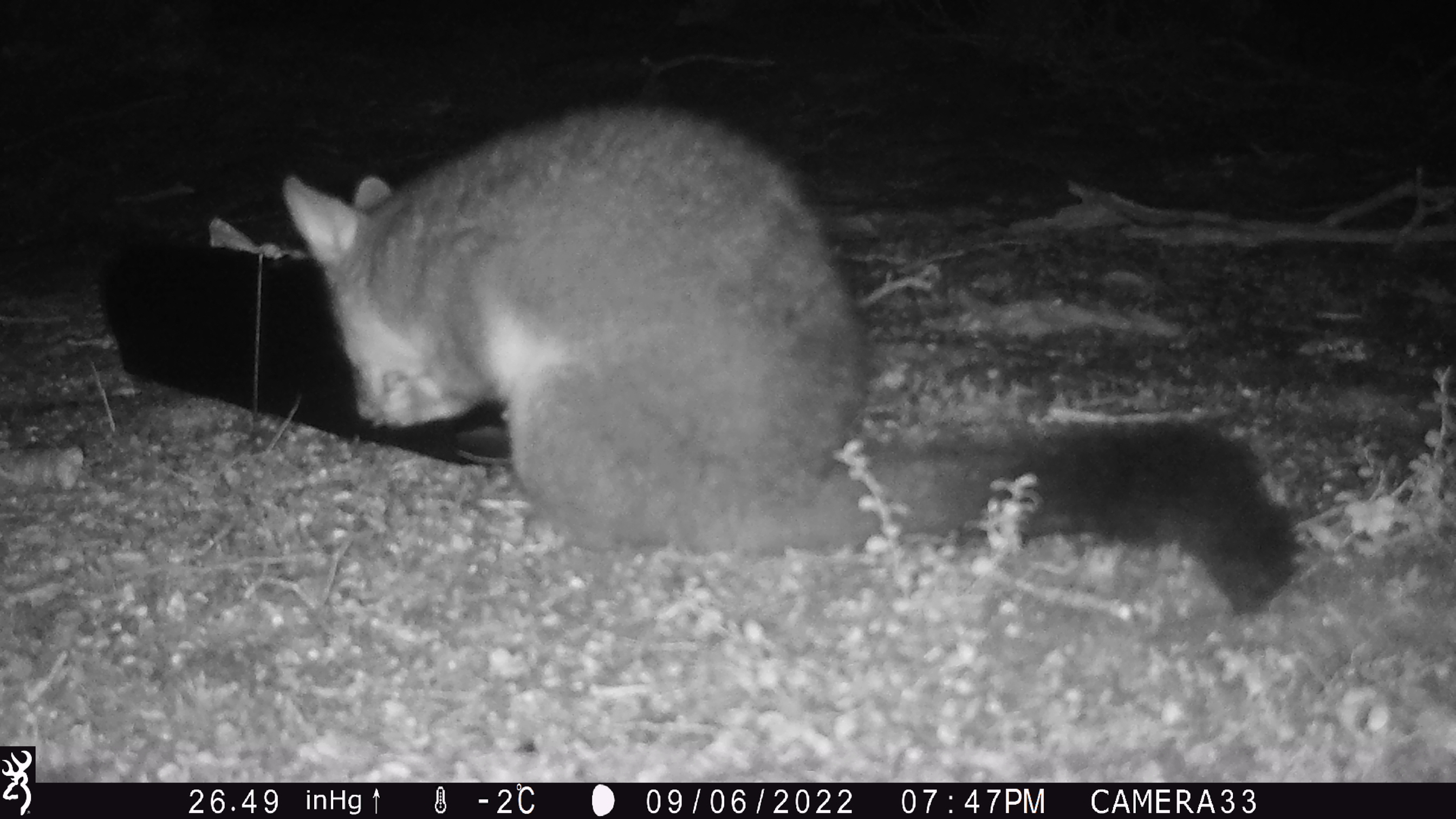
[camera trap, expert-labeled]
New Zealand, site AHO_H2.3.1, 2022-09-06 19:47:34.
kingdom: Animalia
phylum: Chordata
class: Mammalia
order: Diprotodontia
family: Phalangeridae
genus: Trichosurus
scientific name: Trichosurus vulpecula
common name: common brushtail possum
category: possum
Possum (common brushtail possum) (Trichosurus vulpecula).